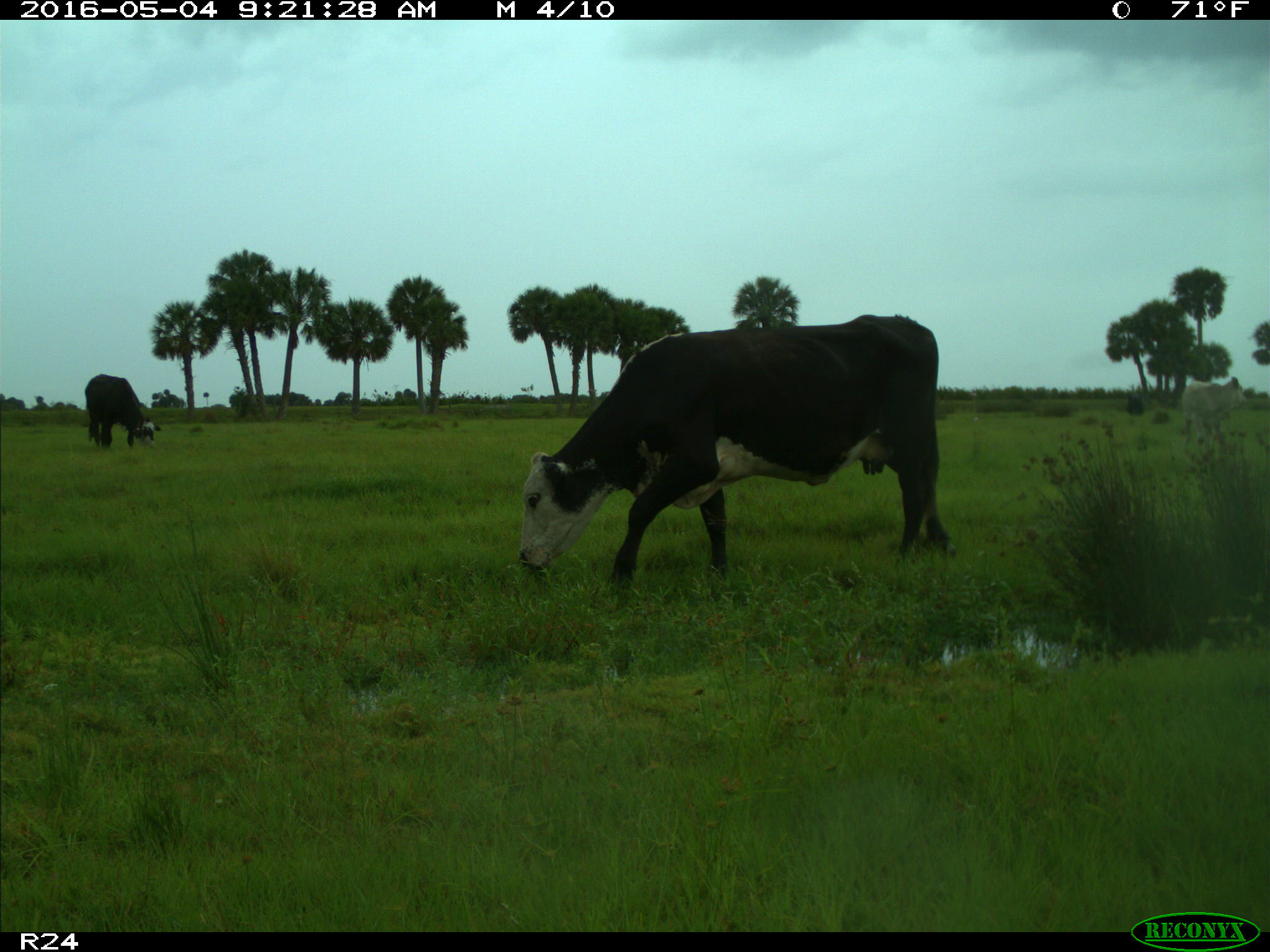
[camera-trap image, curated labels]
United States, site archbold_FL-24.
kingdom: Animalia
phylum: Chordata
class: Mammalia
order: Artiodactyla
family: Bovidae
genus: Bos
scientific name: Bos taurus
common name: domestic cow